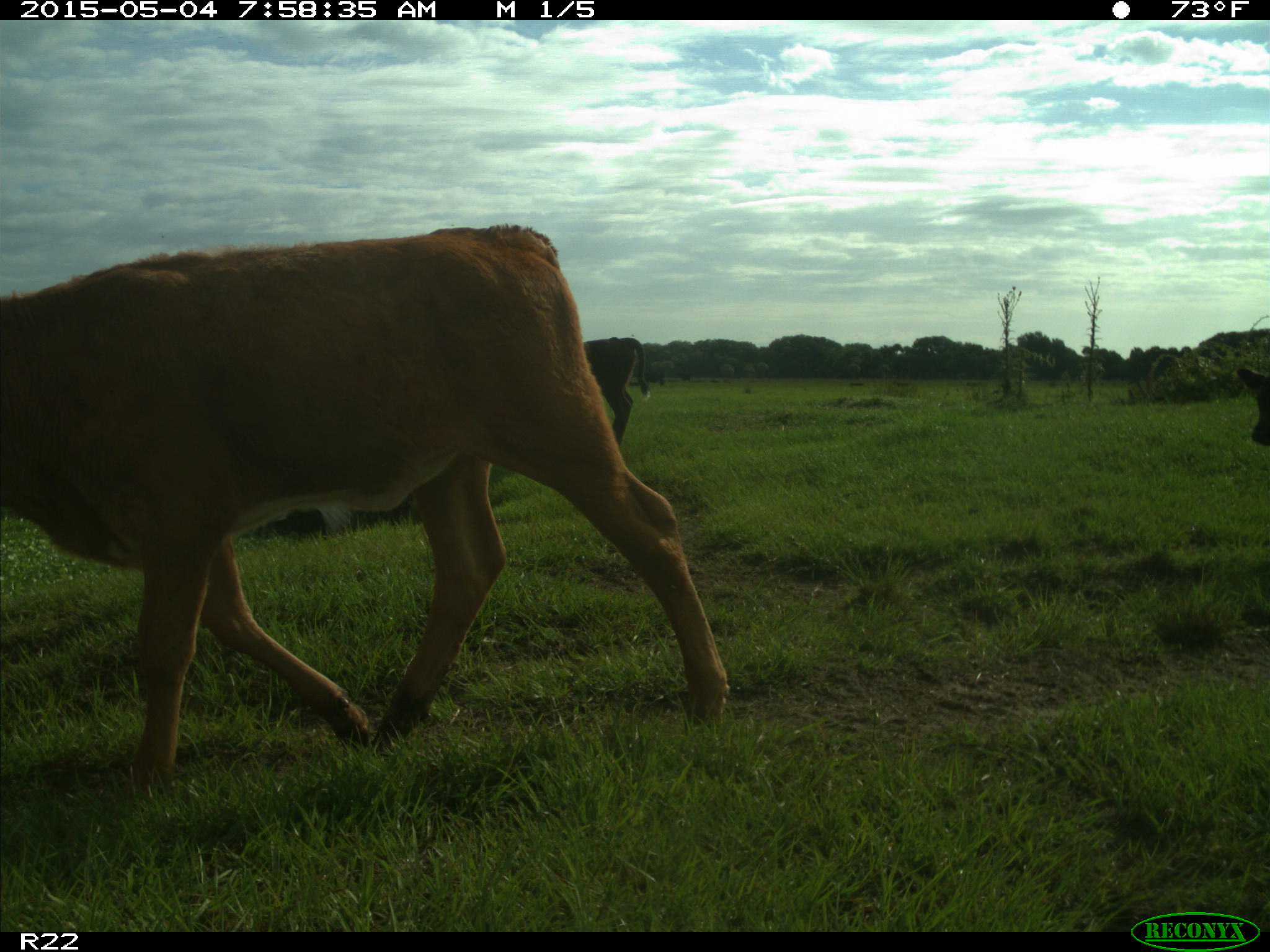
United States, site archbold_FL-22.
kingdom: Animalia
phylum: Chordata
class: Mammalia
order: Artiodactyla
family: Bovidae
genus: Bos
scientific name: Bos taurus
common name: domestic cow